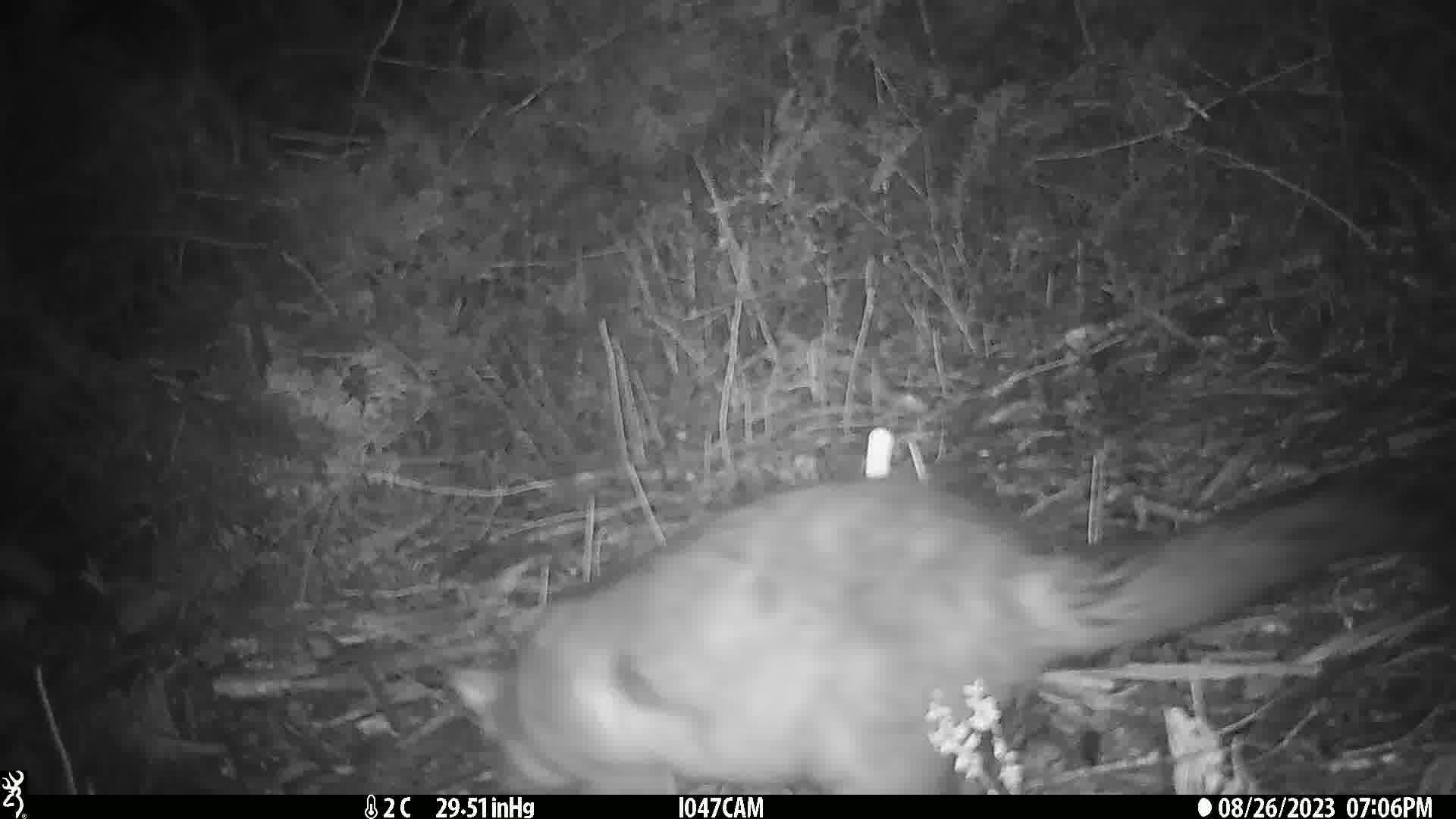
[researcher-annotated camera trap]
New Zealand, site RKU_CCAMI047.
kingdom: Animalia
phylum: Chordata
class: Mammalia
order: Diprotodontia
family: Phalangeridae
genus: Trichosurus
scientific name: Trichosurus vulpecula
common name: common brushtail possum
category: possum